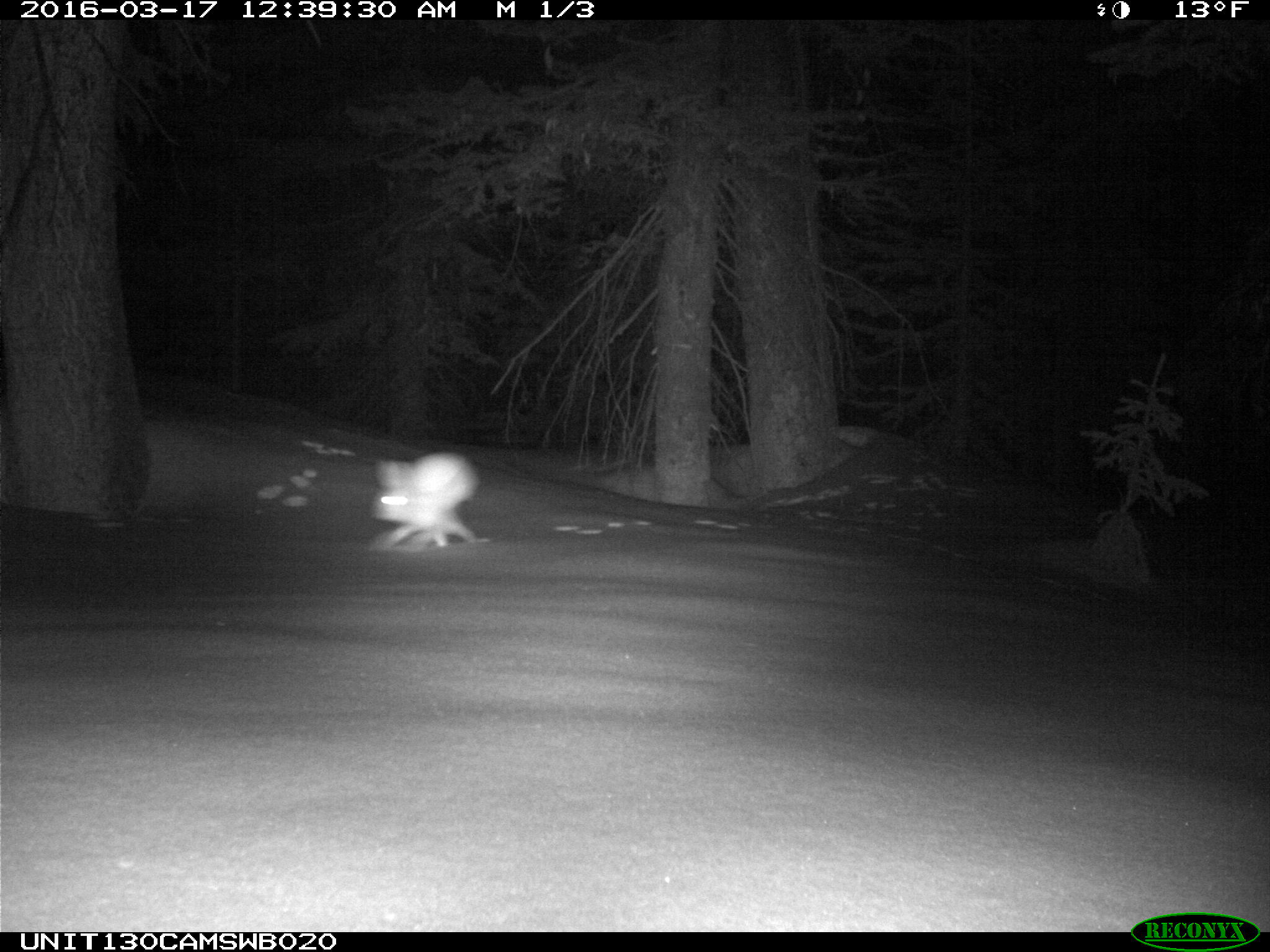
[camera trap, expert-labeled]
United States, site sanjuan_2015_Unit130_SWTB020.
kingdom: Animalia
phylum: Chordata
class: Mammalia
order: Lagomorpha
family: Leporidae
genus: Lepus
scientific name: Lepus americanus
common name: snowshoe hare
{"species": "Lepus americanus (snowshoe hare)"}